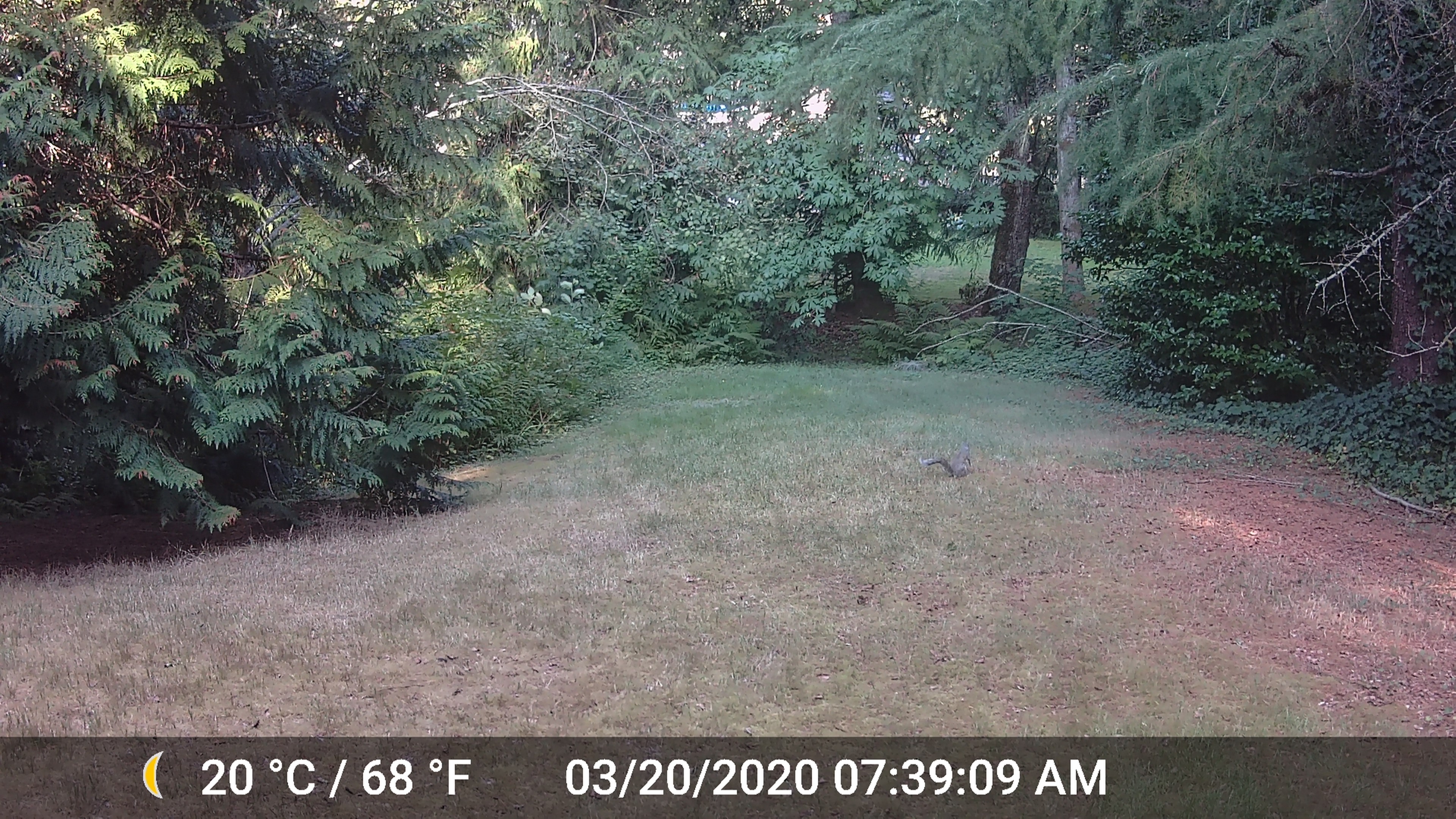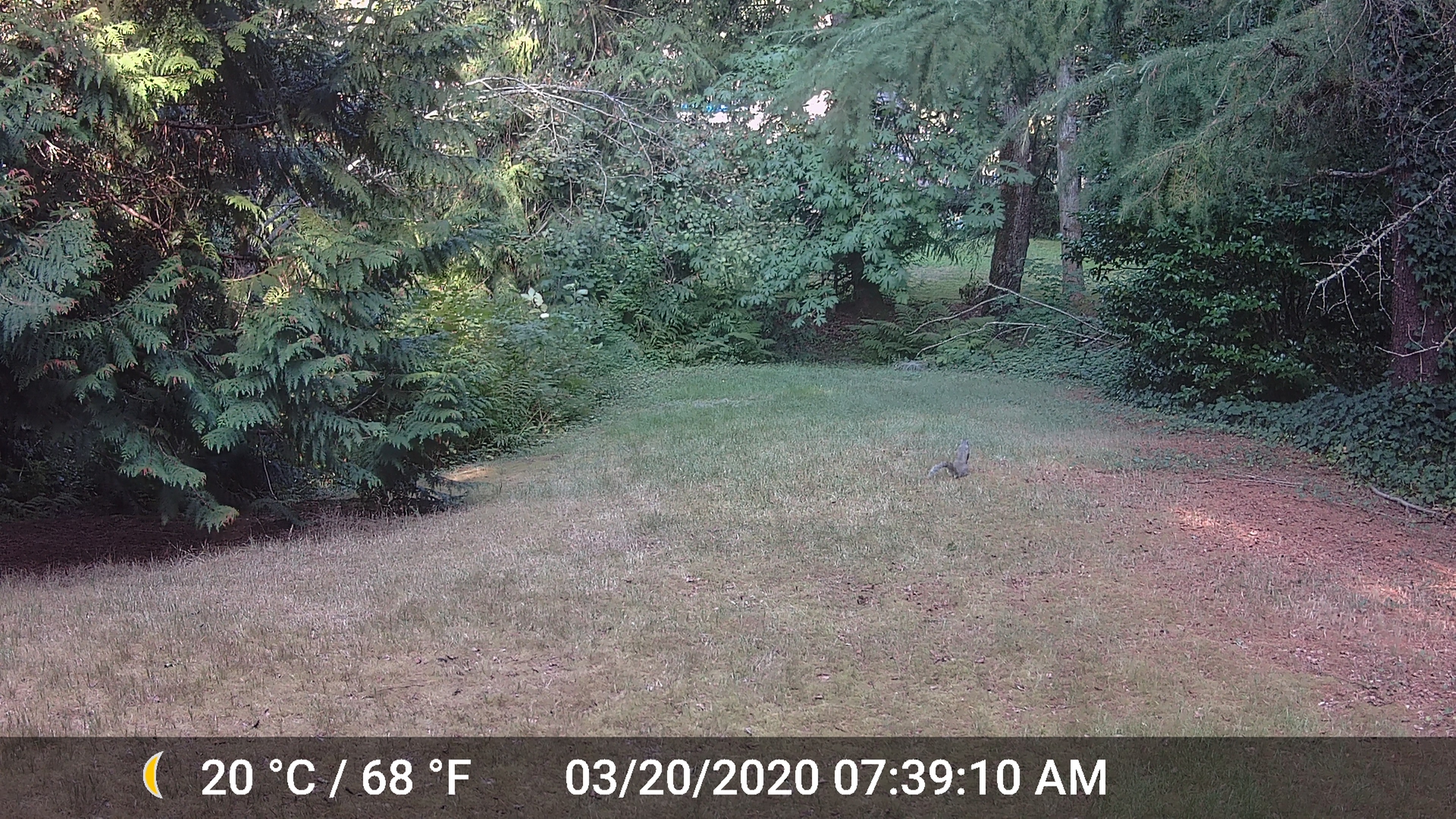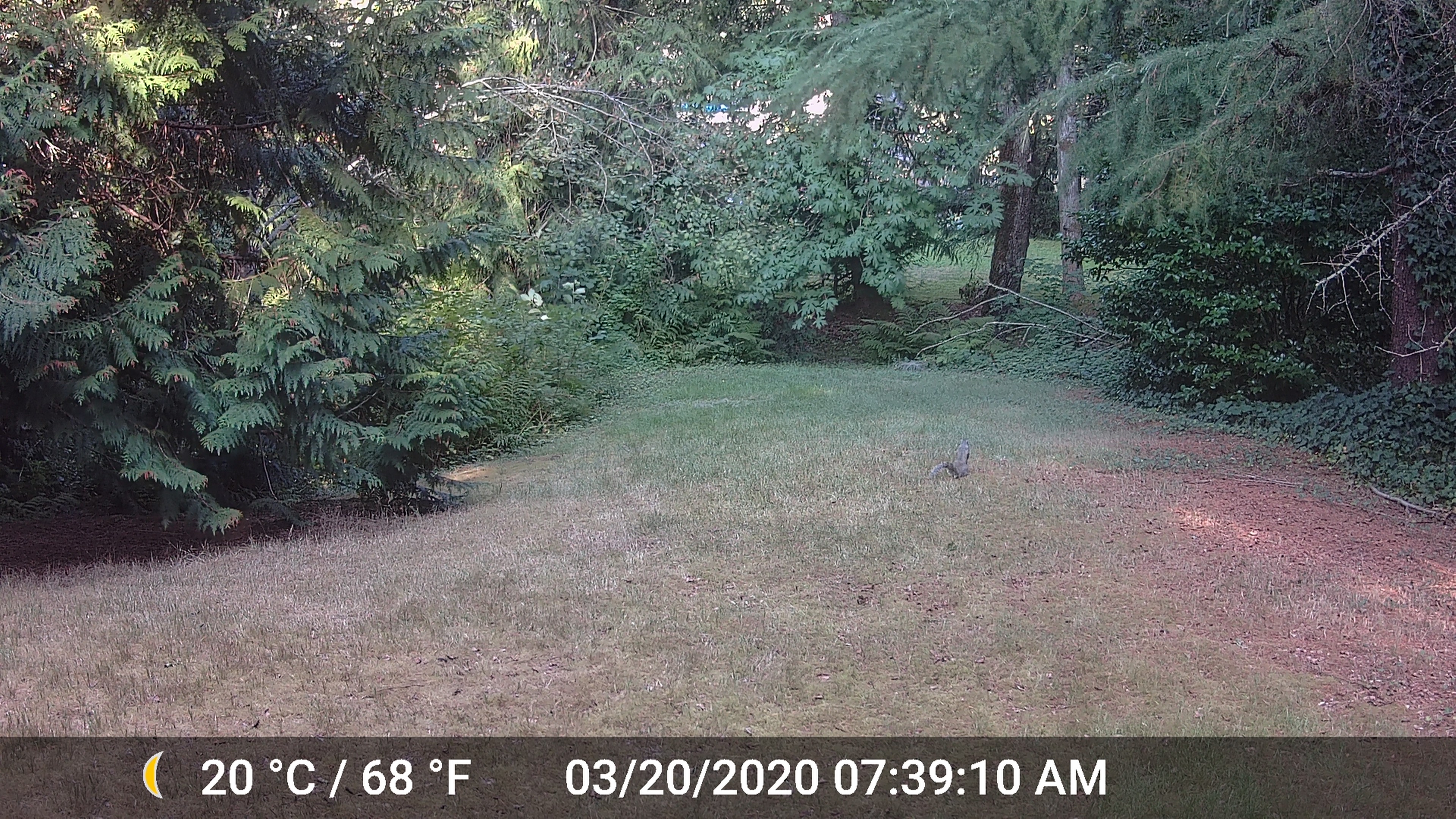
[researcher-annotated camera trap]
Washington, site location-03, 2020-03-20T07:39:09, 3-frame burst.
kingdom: Animalia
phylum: Chordata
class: Mammalia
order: Rodentia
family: Sciuridae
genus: Sciurus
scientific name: Sciurus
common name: squirrel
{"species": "squirrel (Sciurus)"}